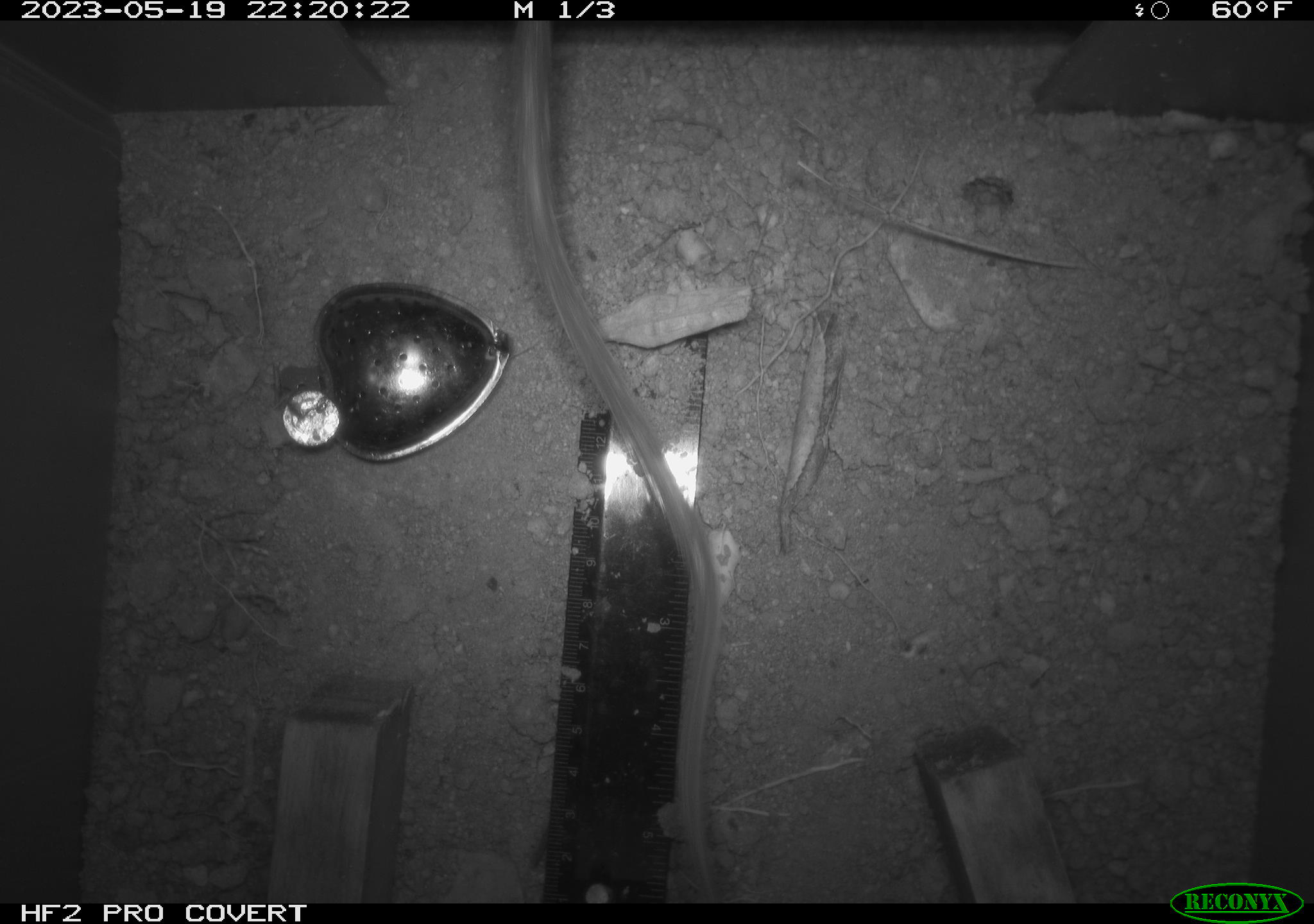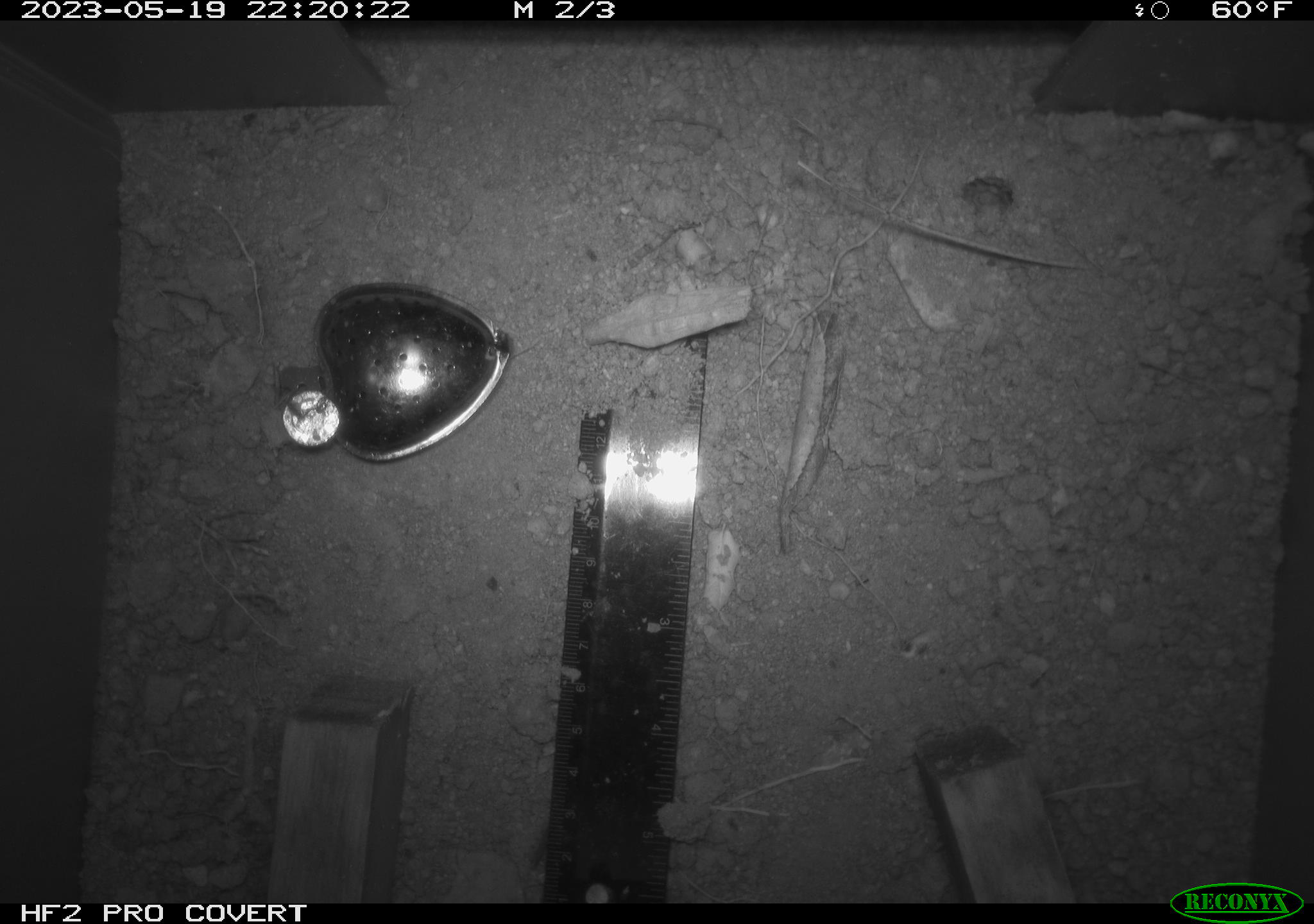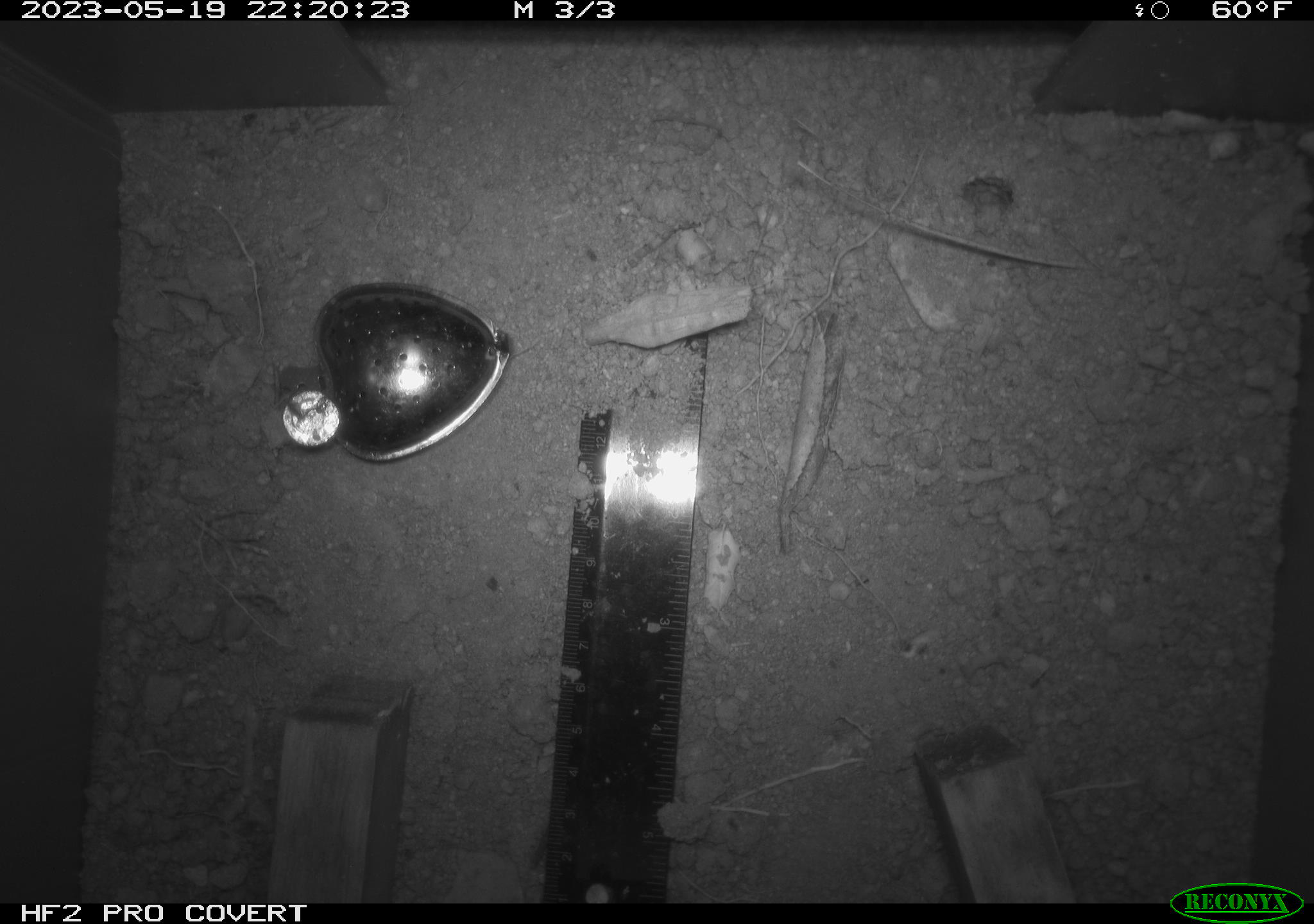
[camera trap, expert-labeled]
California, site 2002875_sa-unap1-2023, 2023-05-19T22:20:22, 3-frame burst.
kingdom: Animalia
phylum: Chordata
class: Mammalia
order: Rodentia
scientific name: Rodentia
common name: mouse species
Mouse species (Rodentia).